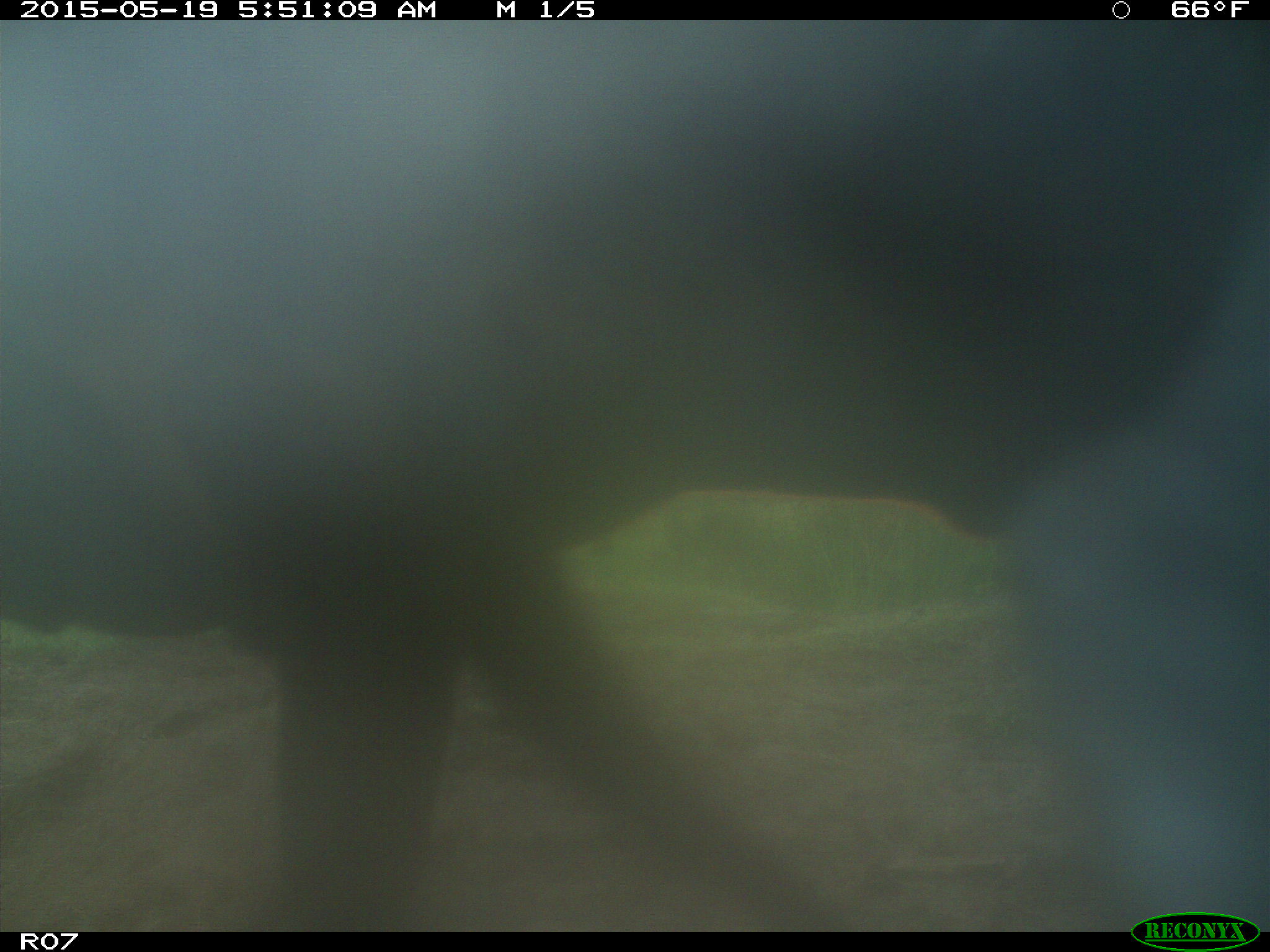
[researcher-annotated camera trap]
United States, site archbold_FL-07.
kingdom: Animalia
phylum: Chordata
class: Mammalia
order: Artiodactyla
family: Bovidae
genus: Bos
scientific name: Bos taurus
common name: domestic cow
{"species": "Bos taurus (domestic cow)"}